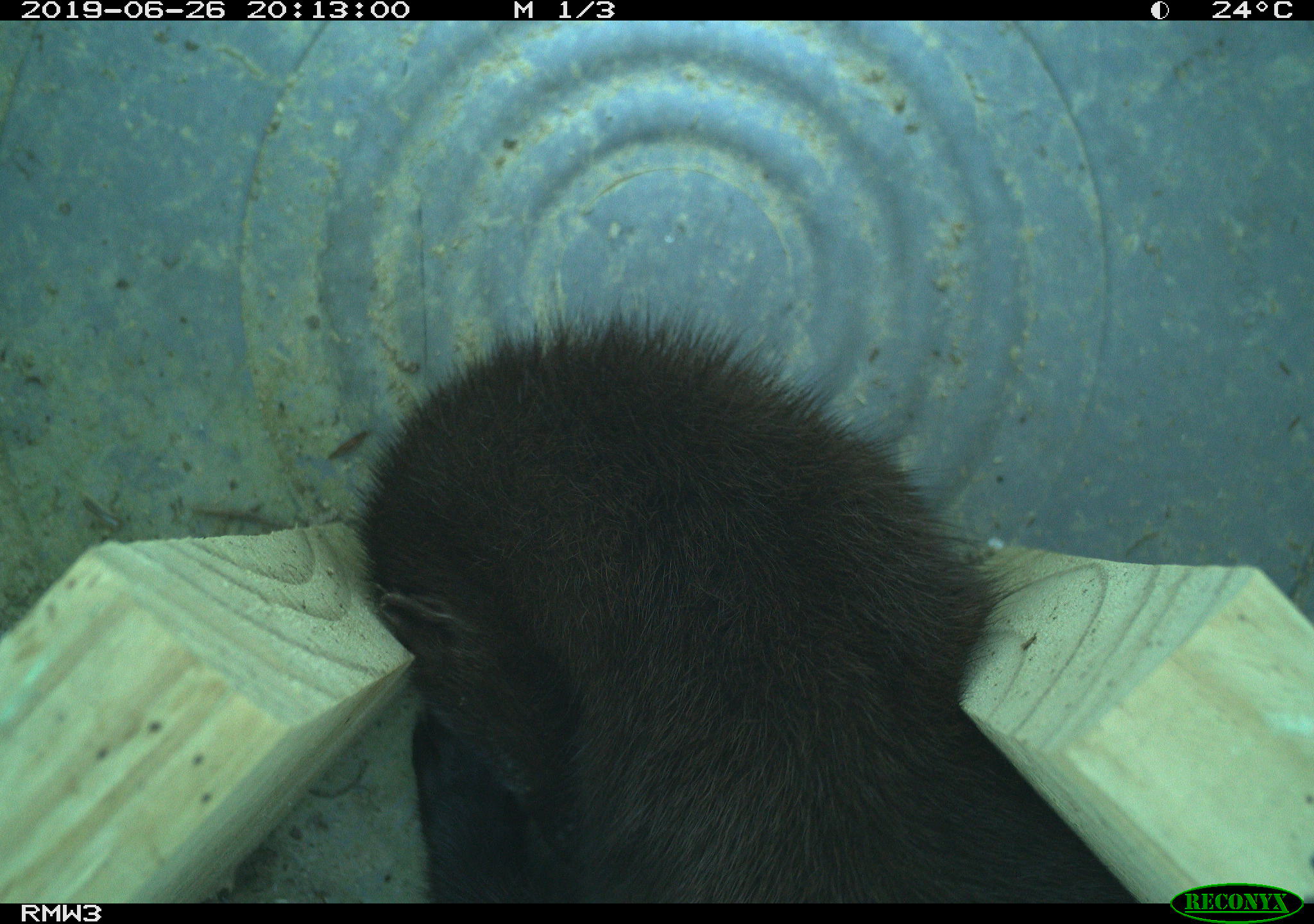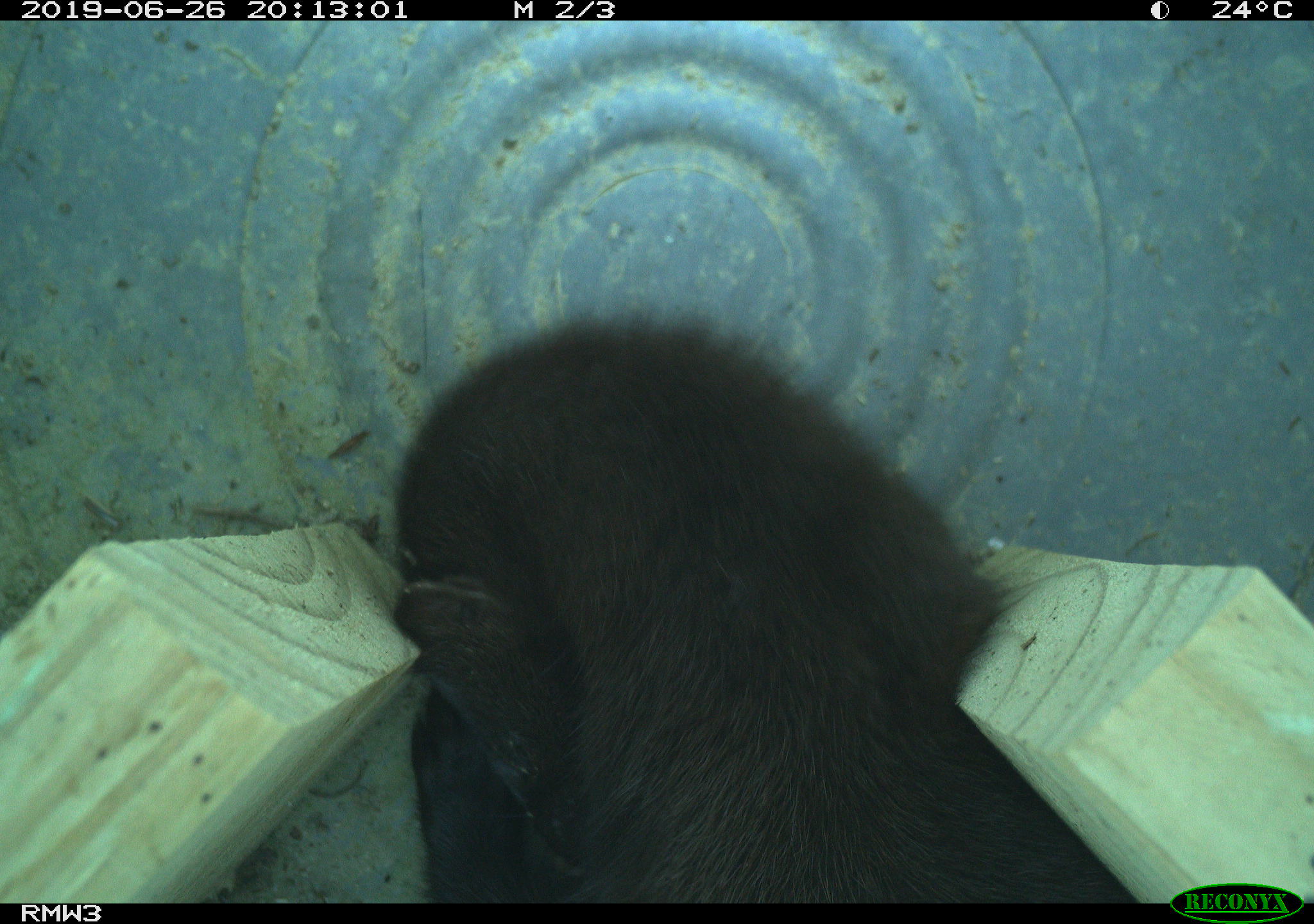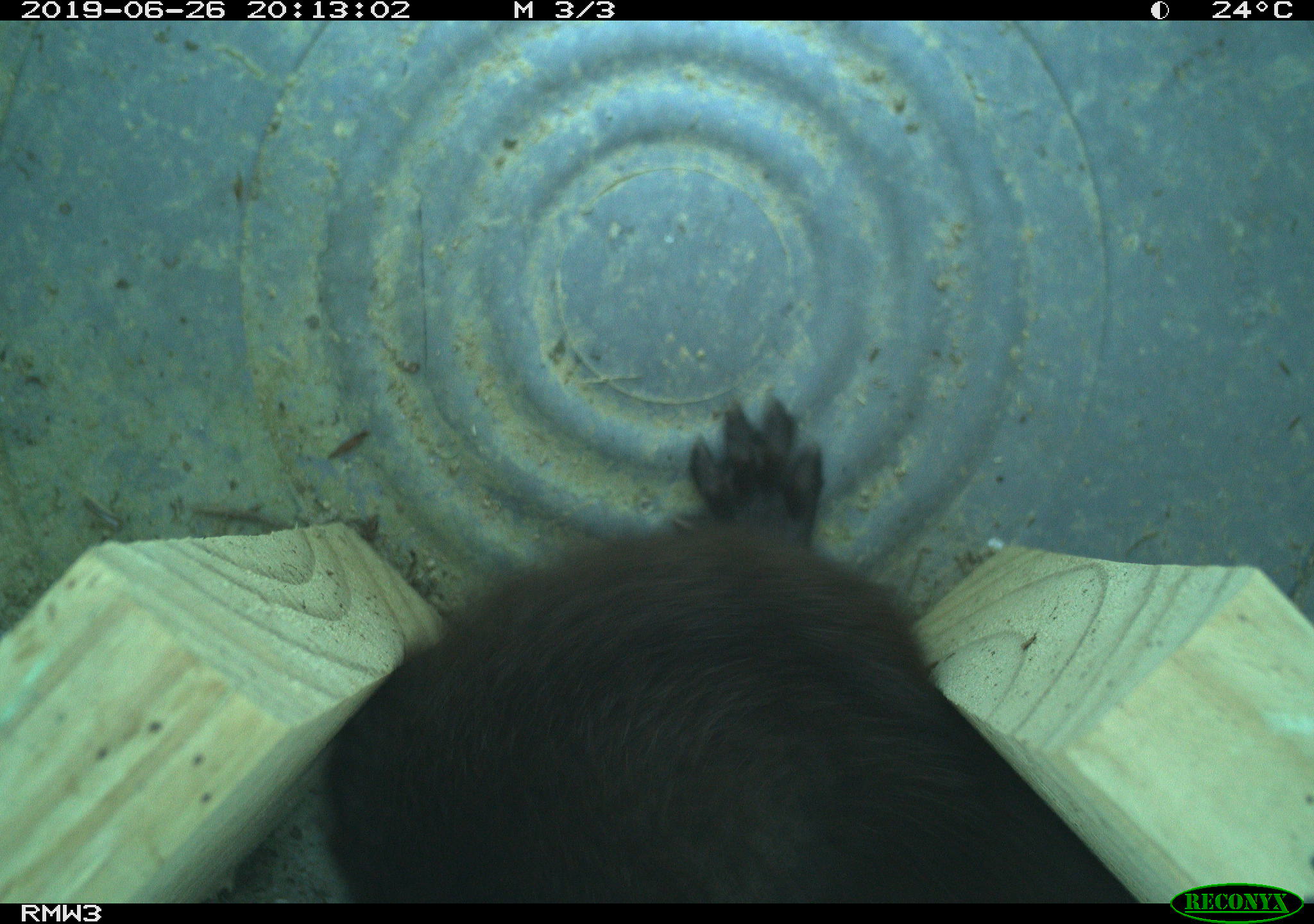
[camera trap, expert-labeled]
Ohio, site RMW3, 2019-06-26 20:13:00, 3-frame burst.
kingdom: Animalia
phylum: Chordata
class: Mammalia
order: Carnivora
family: Mustelidae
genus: Neogale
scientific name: Neogale vison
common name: american mink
American mink (Neogale vison).